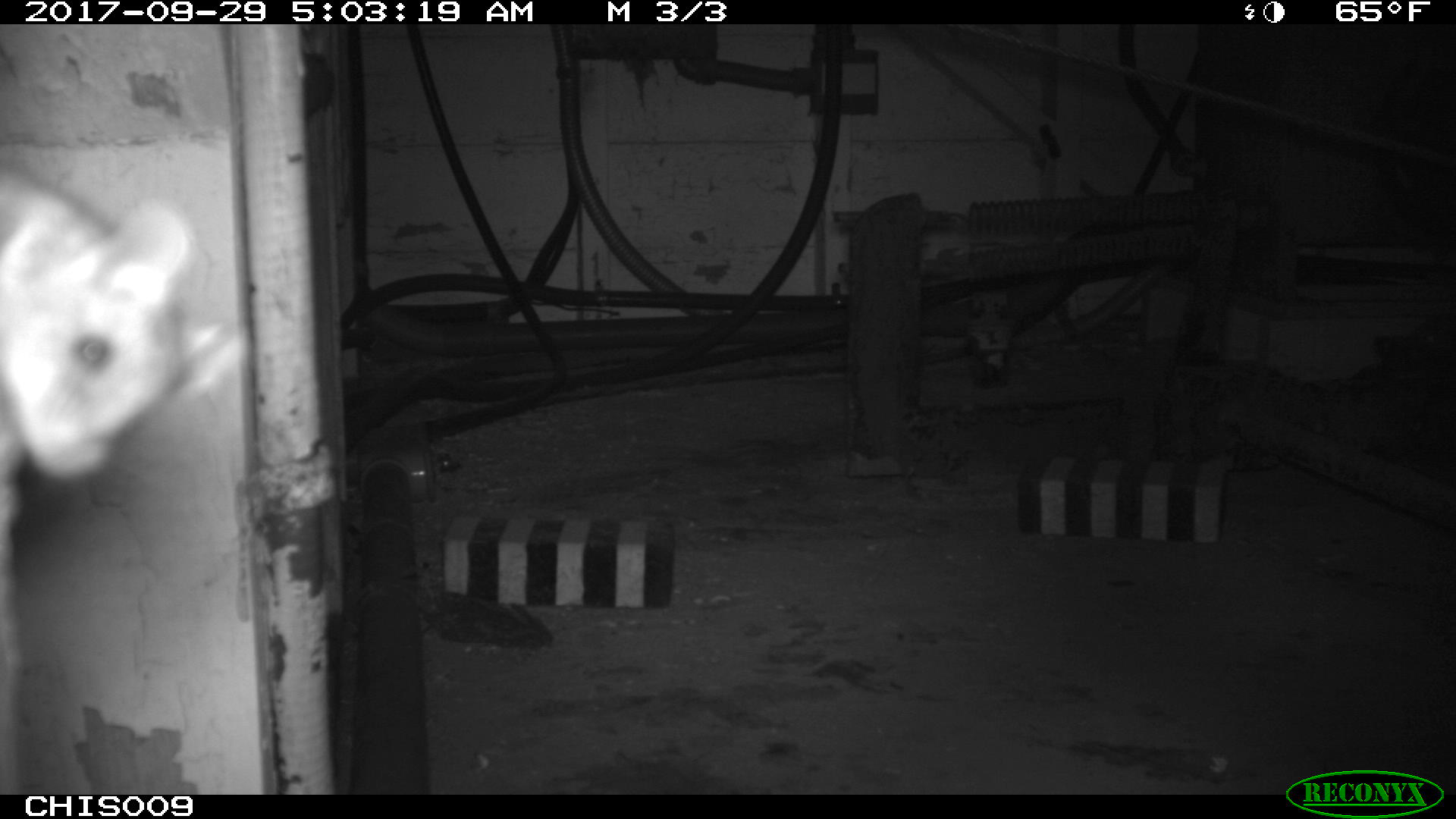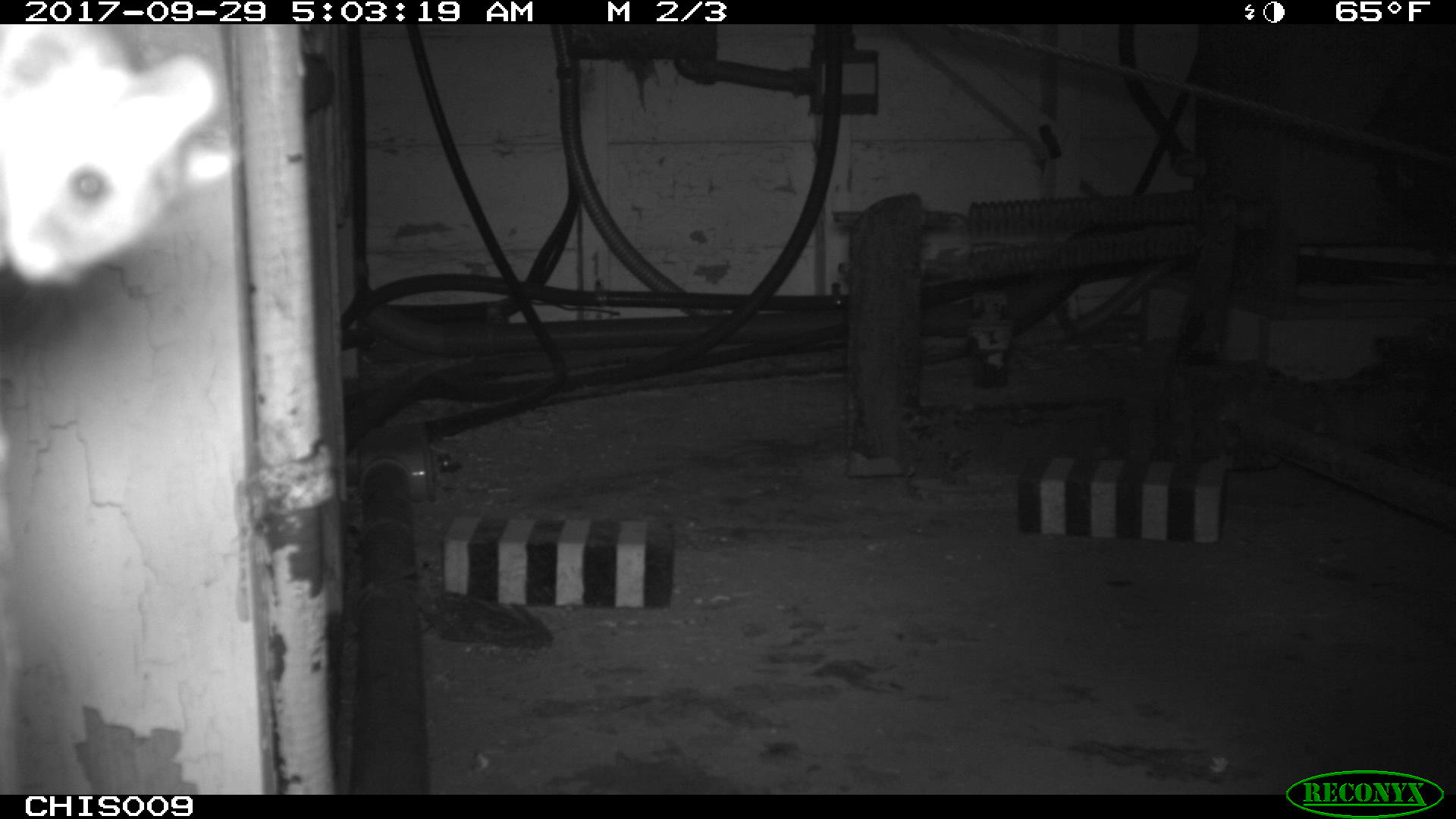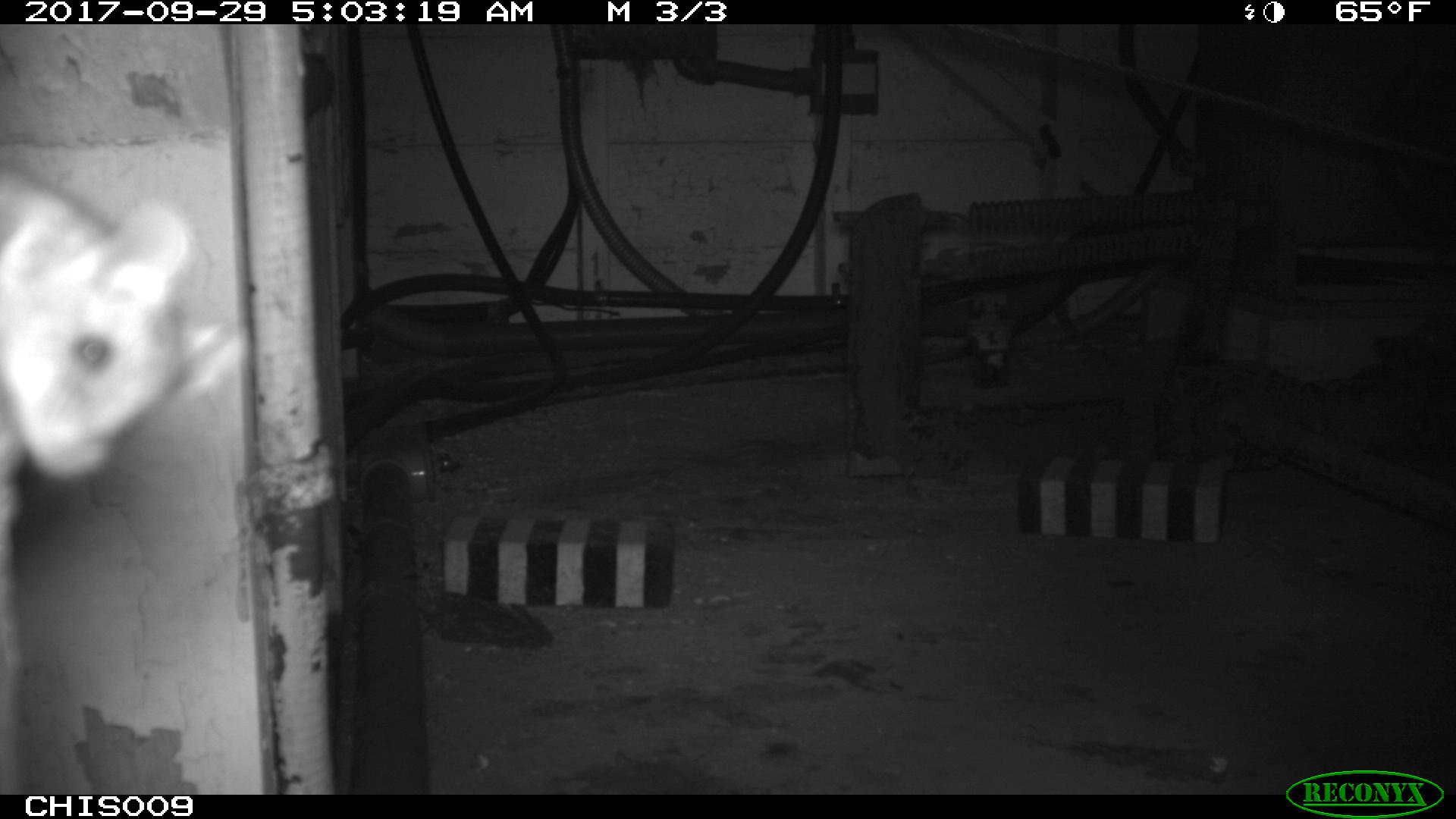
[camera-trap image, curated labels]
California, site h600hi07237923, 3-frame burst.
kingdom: Animalia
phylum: Chordata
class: Mammalia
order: Rodentia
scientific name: Rodentia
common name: rodent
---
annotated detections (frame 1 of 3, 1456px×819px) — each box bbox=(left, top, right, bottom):
rodent: bbox=(0, 162, 199, 484)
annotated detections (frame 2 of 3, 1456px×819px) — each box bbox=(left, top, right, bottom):
rodent: bbox=(0, 23, 239, 290)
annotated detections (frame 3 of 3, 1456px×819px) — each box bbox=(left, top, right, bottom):
rodent: bbox=(0, 158, 246, 478)